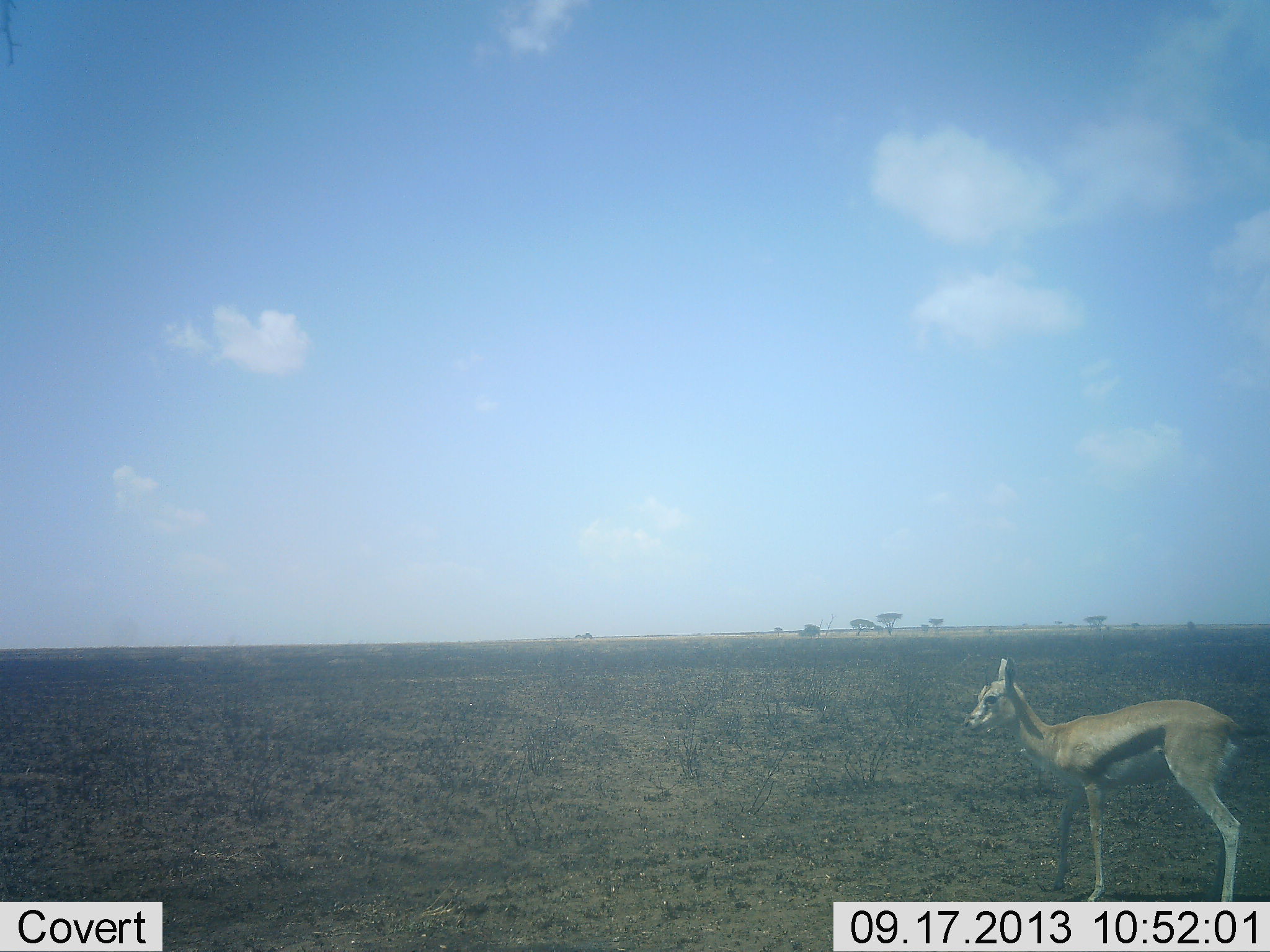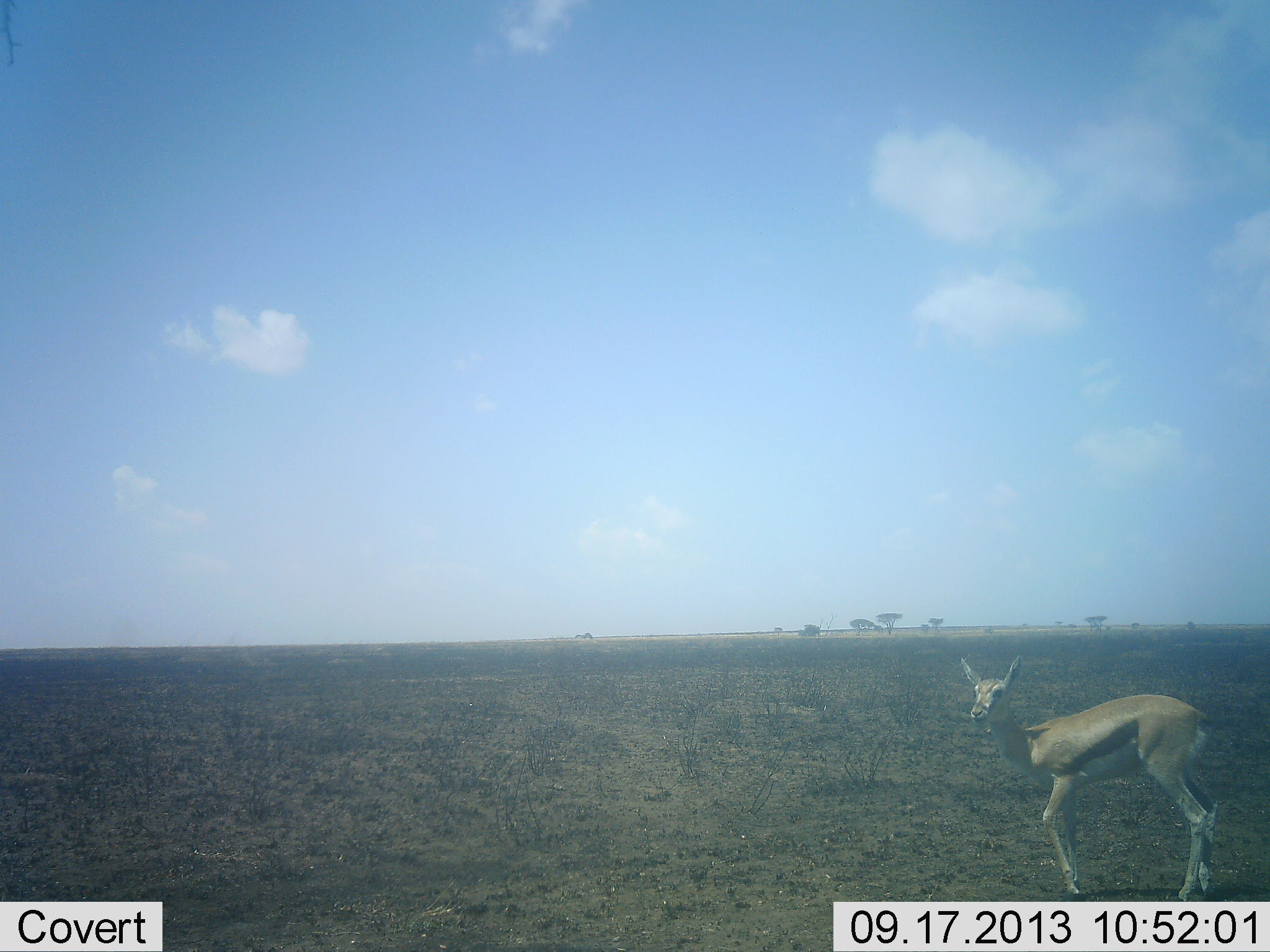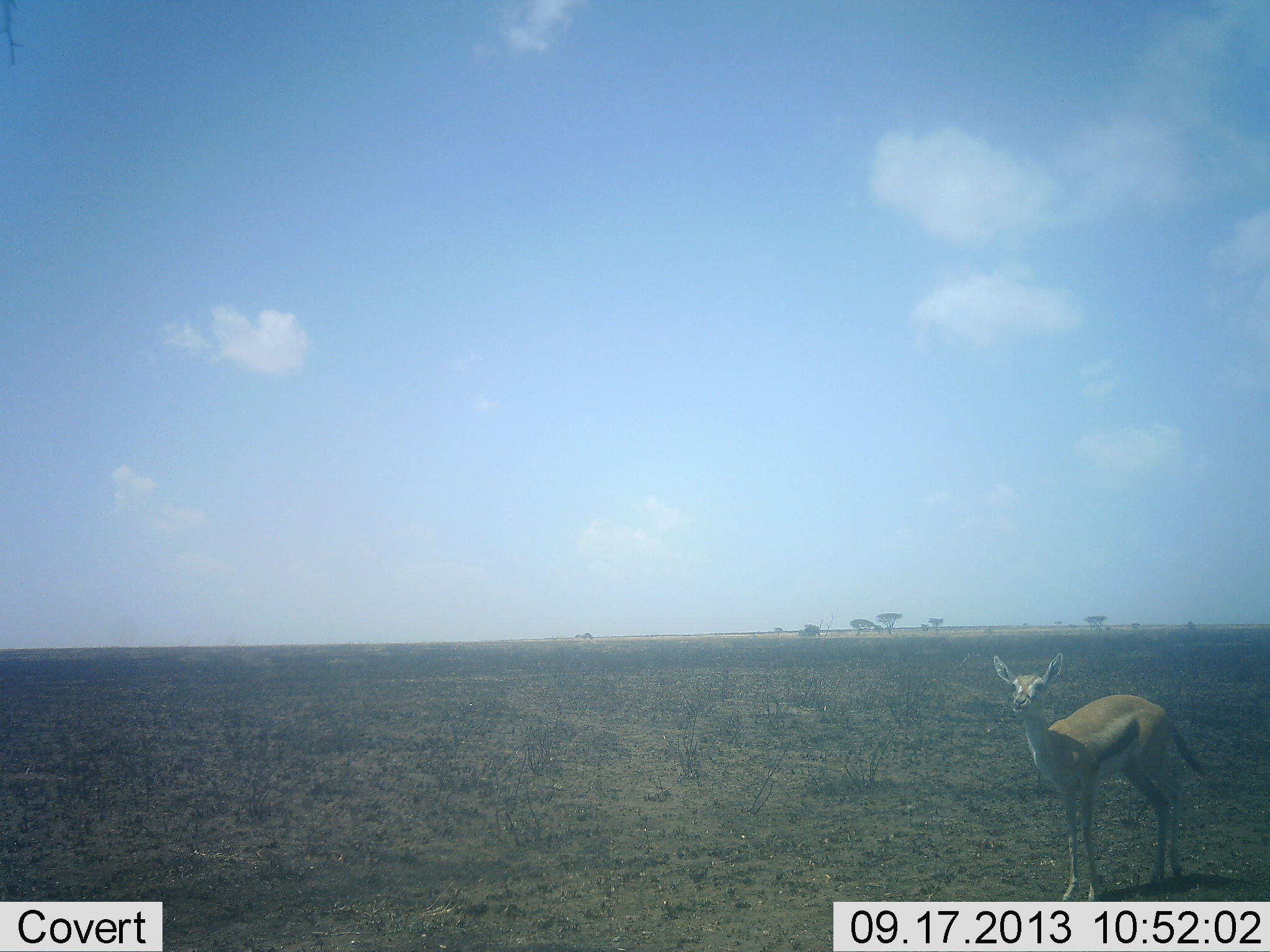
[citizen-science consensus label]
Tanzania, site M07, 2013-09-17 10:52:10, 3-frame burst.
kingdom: Animalia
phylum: Chordata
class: Mammalia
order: Artiodactyla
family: Bovidae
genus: Eudorcas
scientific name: Eudorcas thomsonii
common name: thomson's gazelle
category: gazellethomsons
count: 1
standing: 50%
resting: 0%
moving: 50%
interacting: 0%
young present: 10%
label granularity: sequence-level